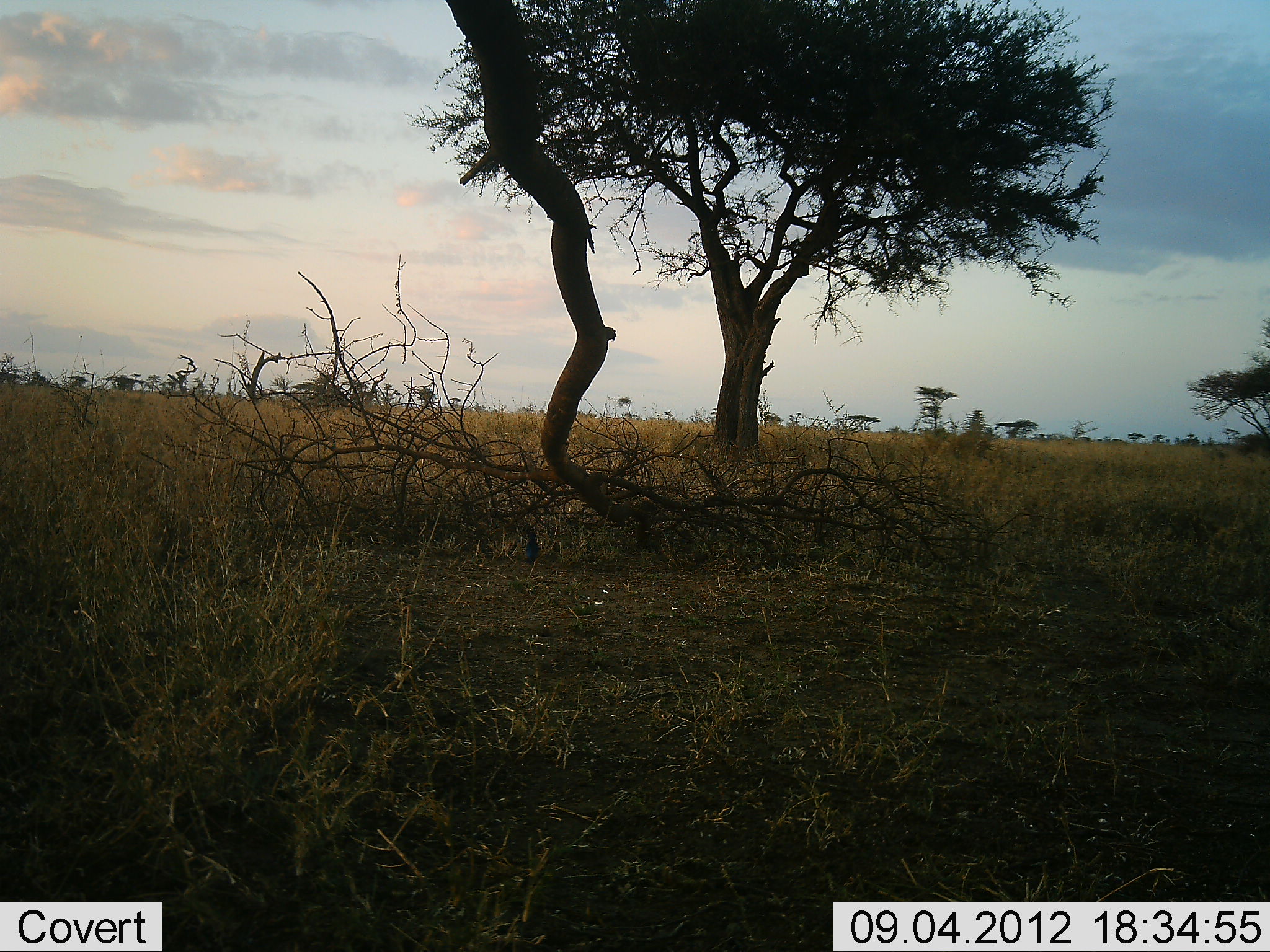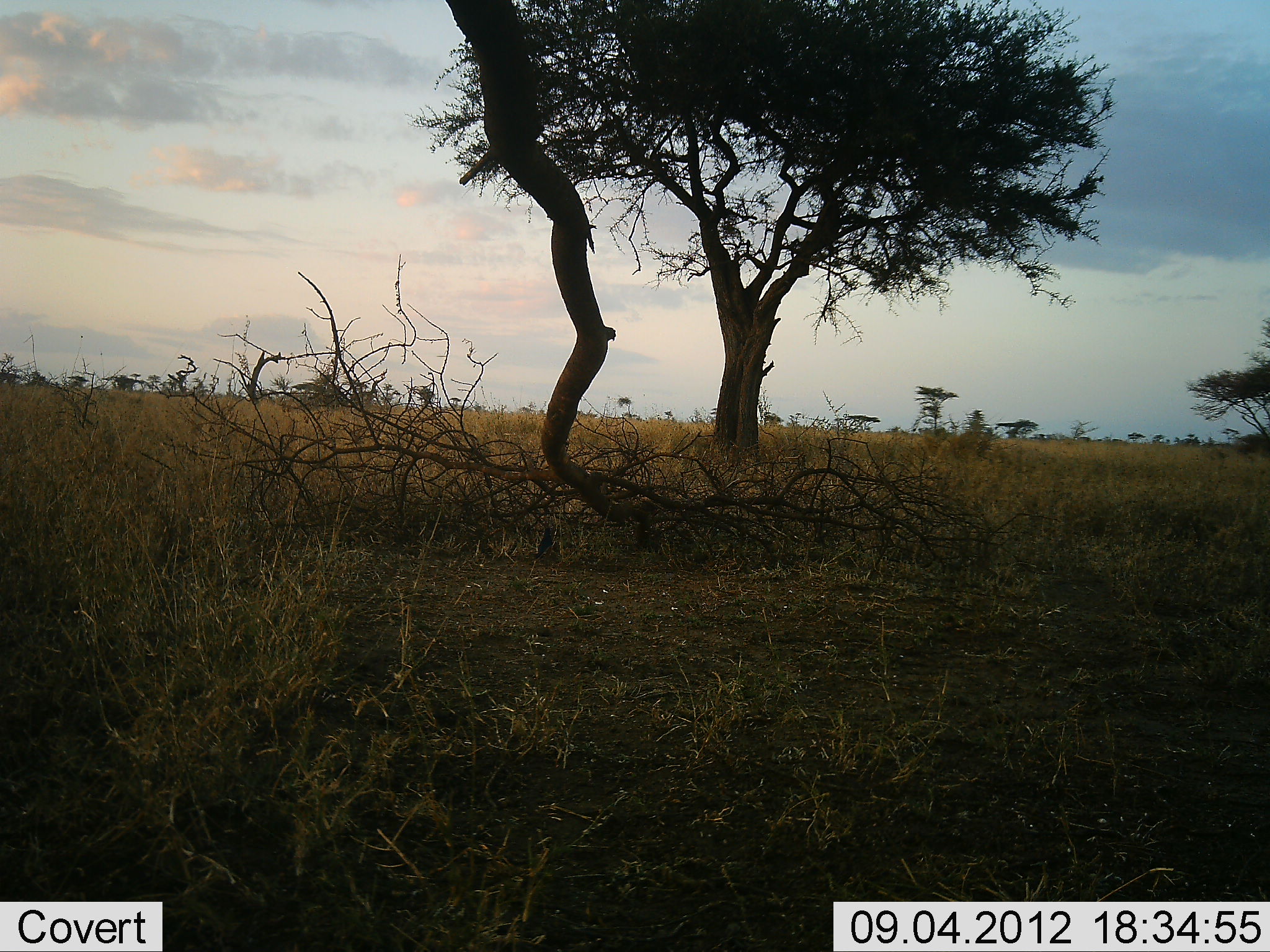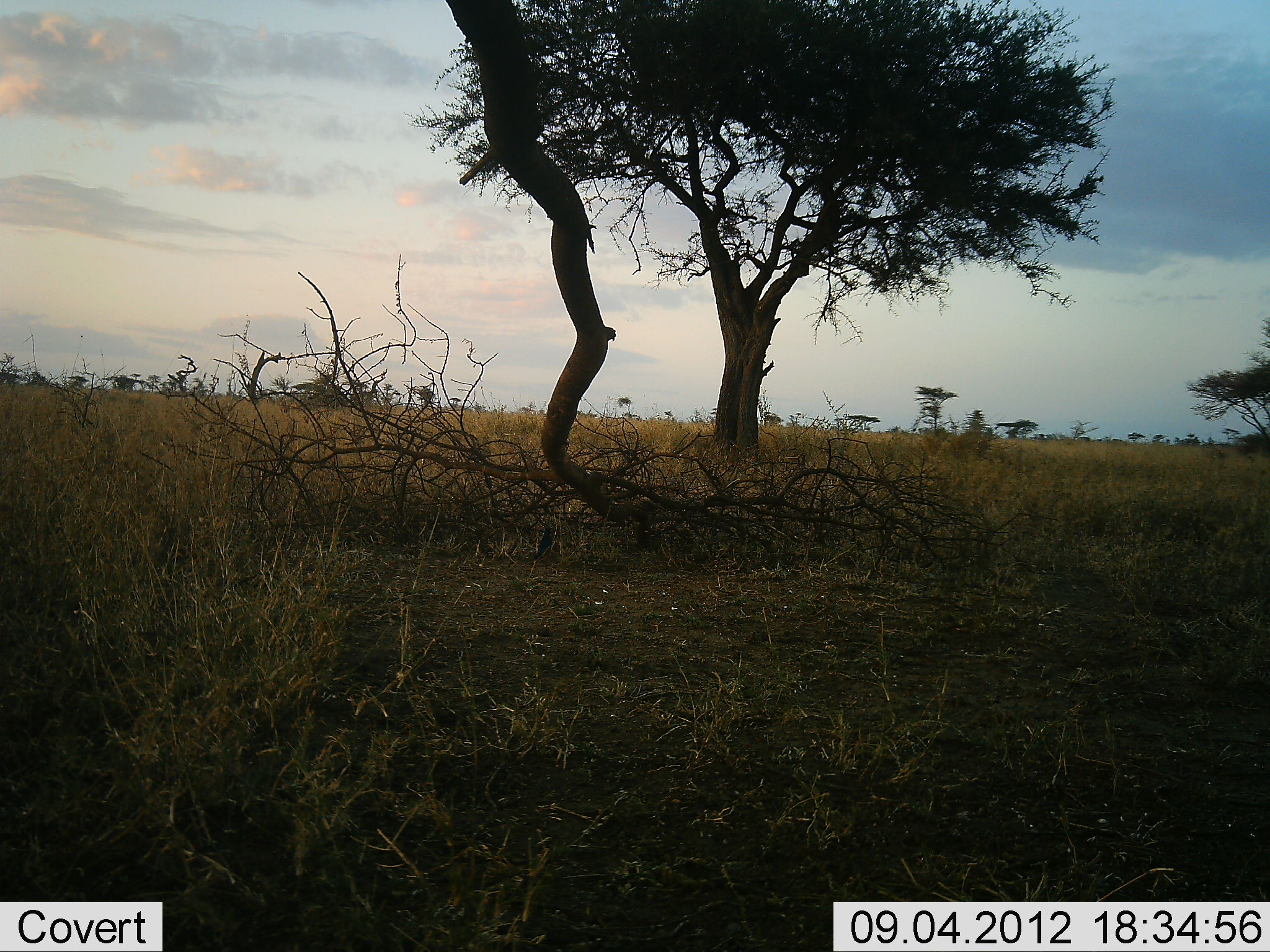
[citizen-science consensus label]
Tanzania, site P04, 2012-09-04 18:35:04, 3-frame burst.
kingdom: Animalia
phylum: Chordata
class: Aves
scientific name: Aves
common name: bird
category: otherbird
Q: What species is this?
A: Otherbird (bird) (Aves).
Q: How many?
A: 1.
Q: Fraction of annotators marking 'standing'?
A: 20%.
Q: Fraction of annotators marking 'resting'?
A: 0%.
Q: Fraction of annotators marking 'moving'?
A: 90%.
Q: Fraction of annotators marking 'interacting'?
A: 0%.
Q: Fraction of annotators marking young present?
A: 0%.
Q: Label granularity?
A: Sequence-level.